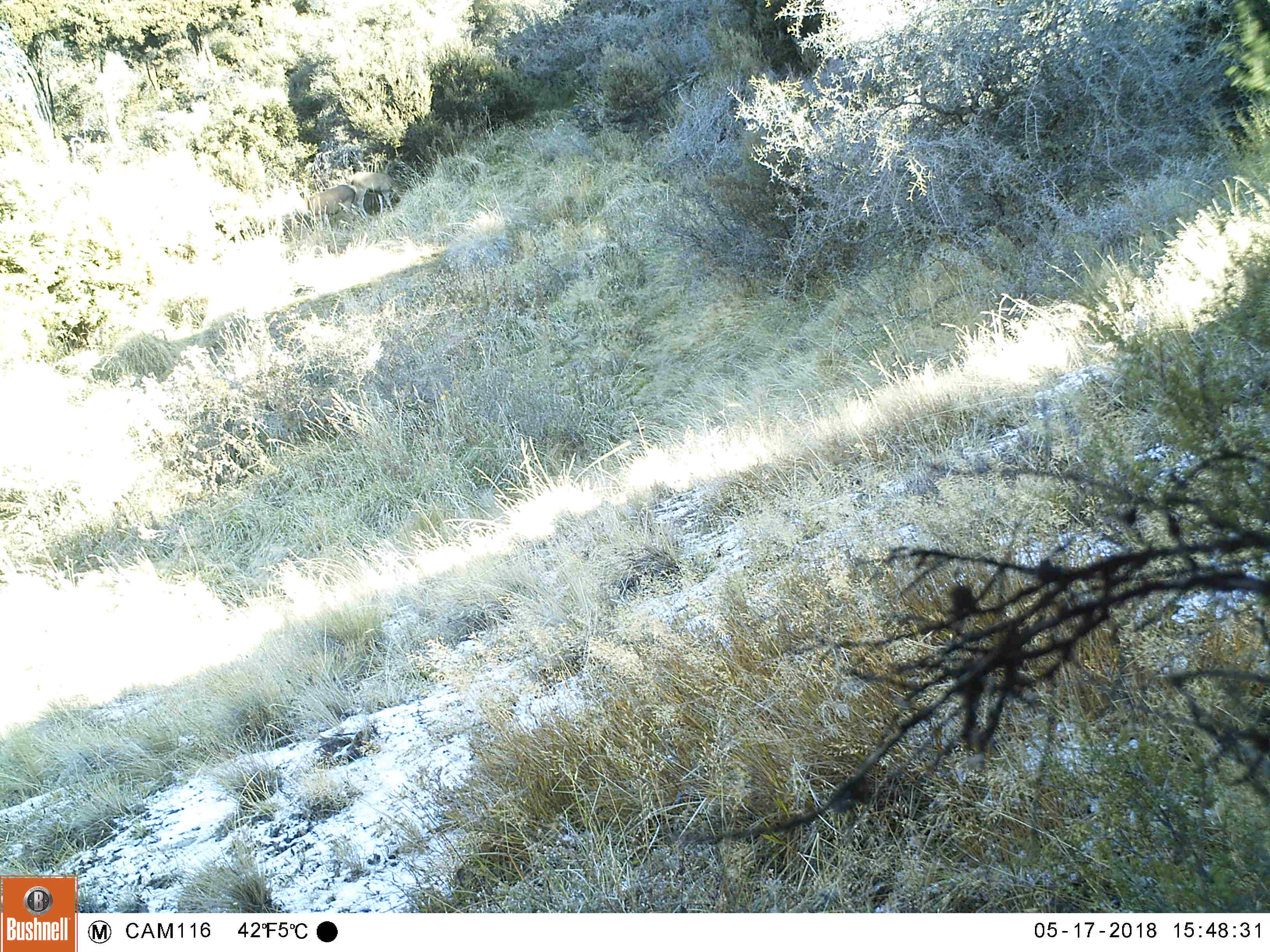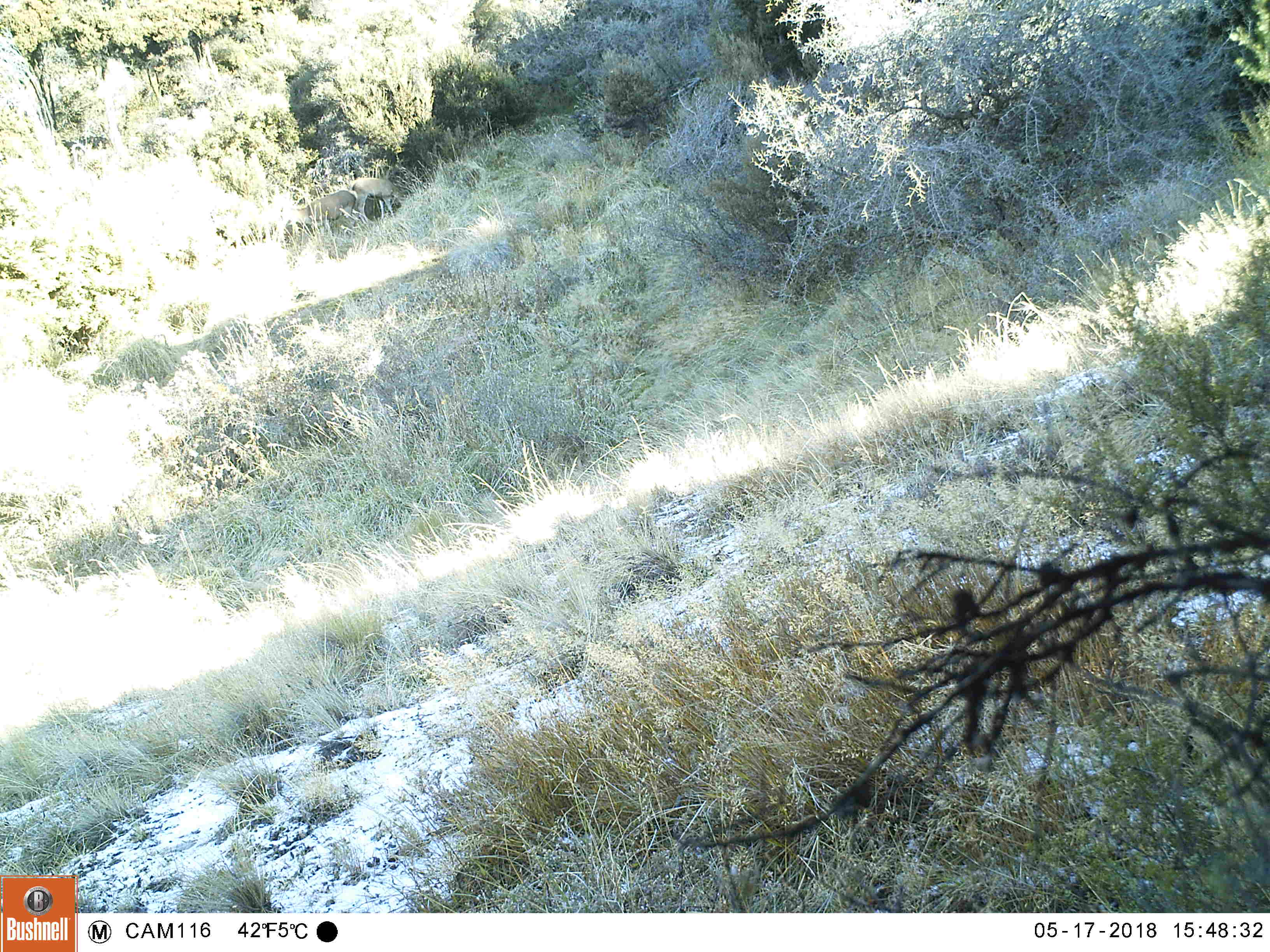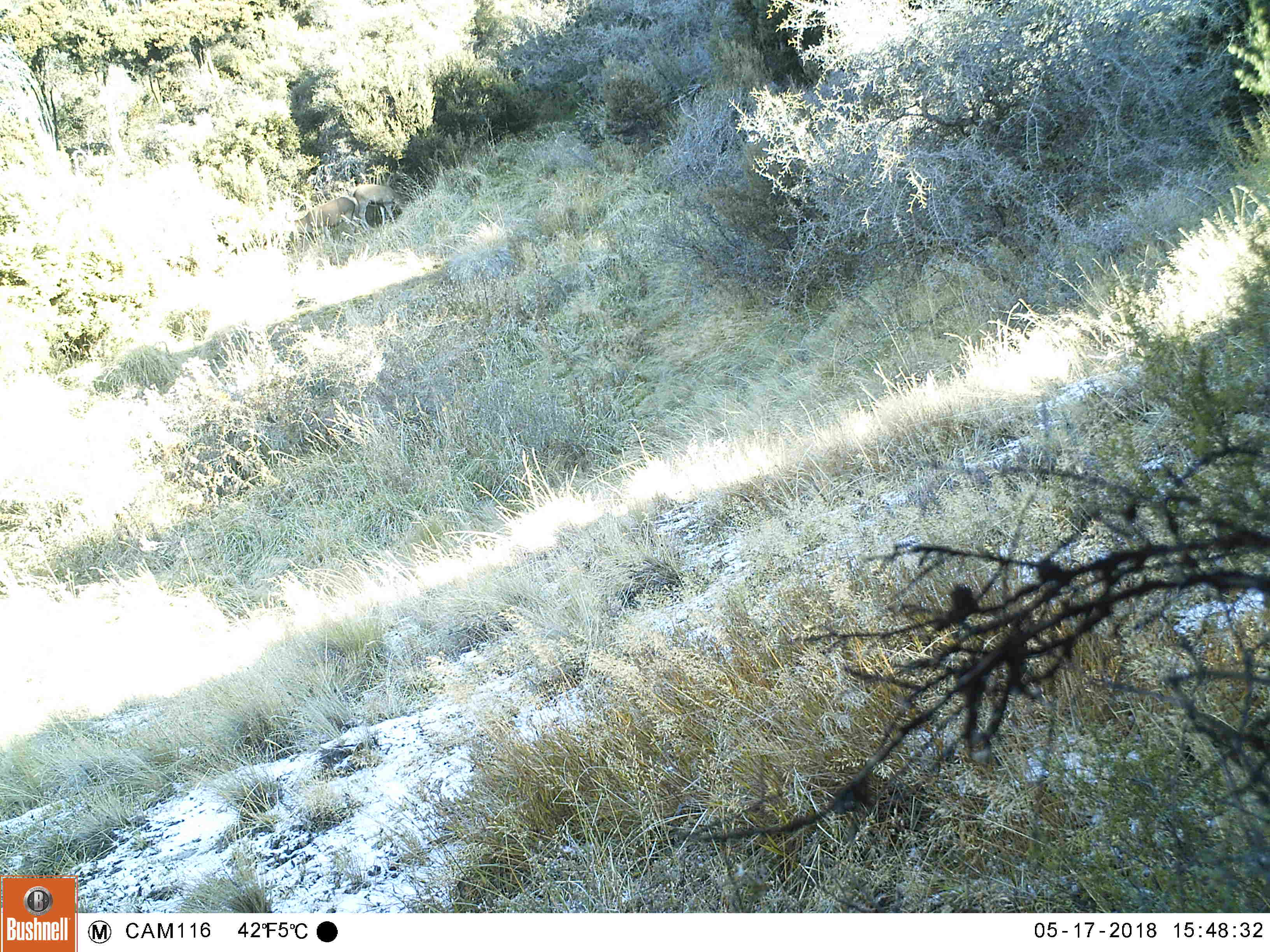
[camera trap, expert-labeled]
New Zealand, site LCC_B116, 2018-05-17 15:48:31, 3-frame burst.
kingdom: Animalia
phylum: Chordata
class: Mammalia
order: Artiodactyla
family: Cervidae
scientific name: Cervidae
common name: deer